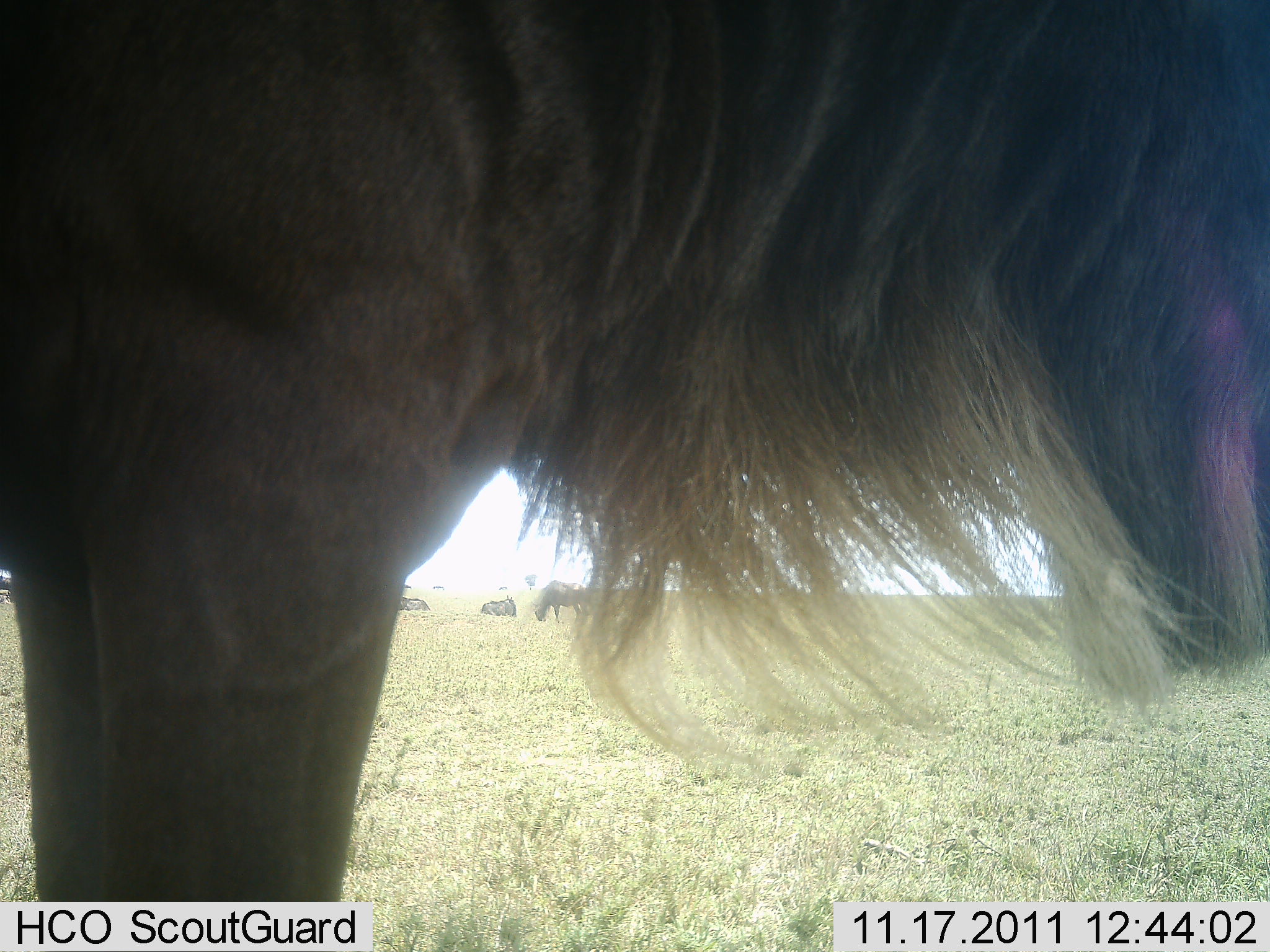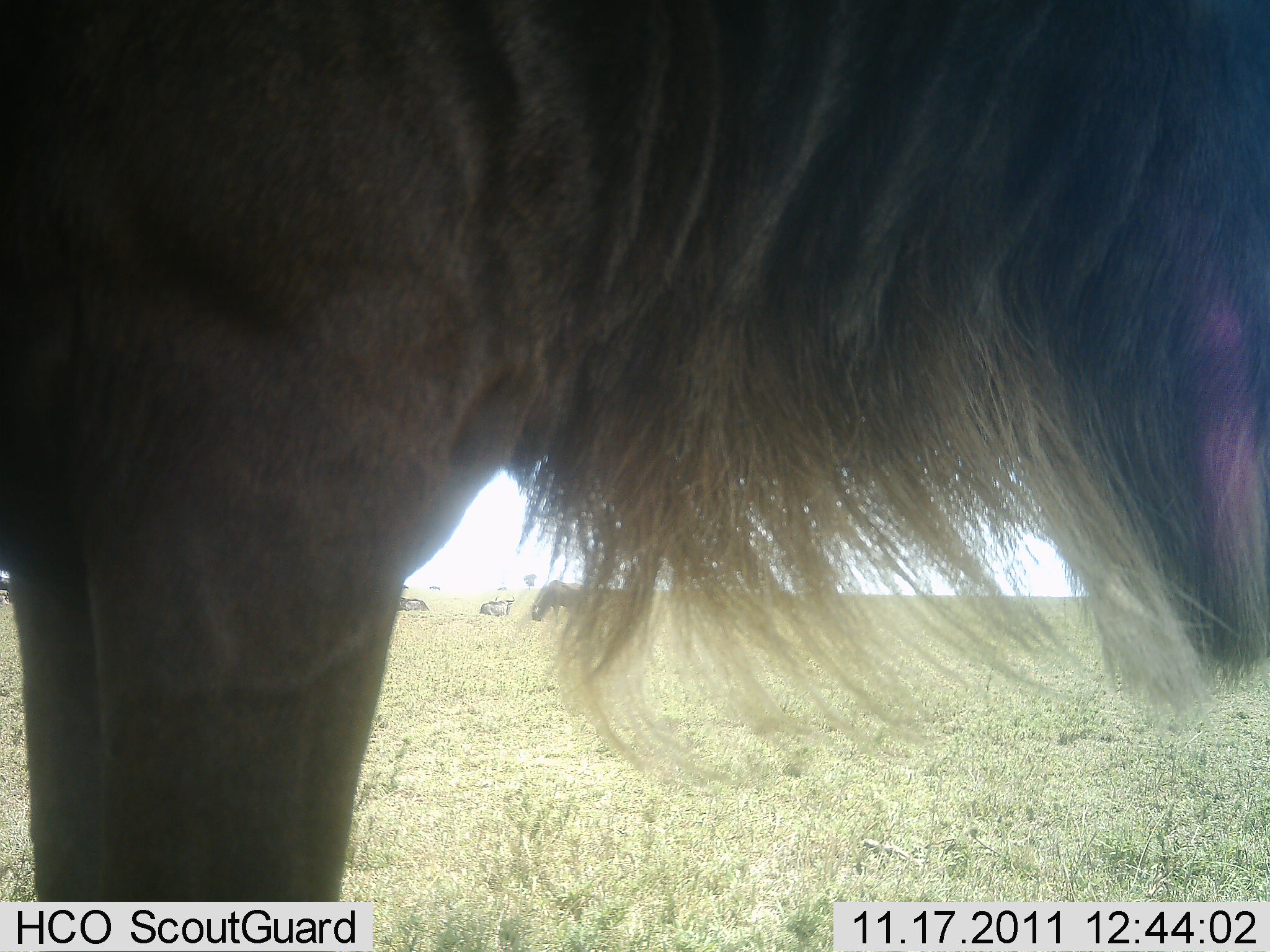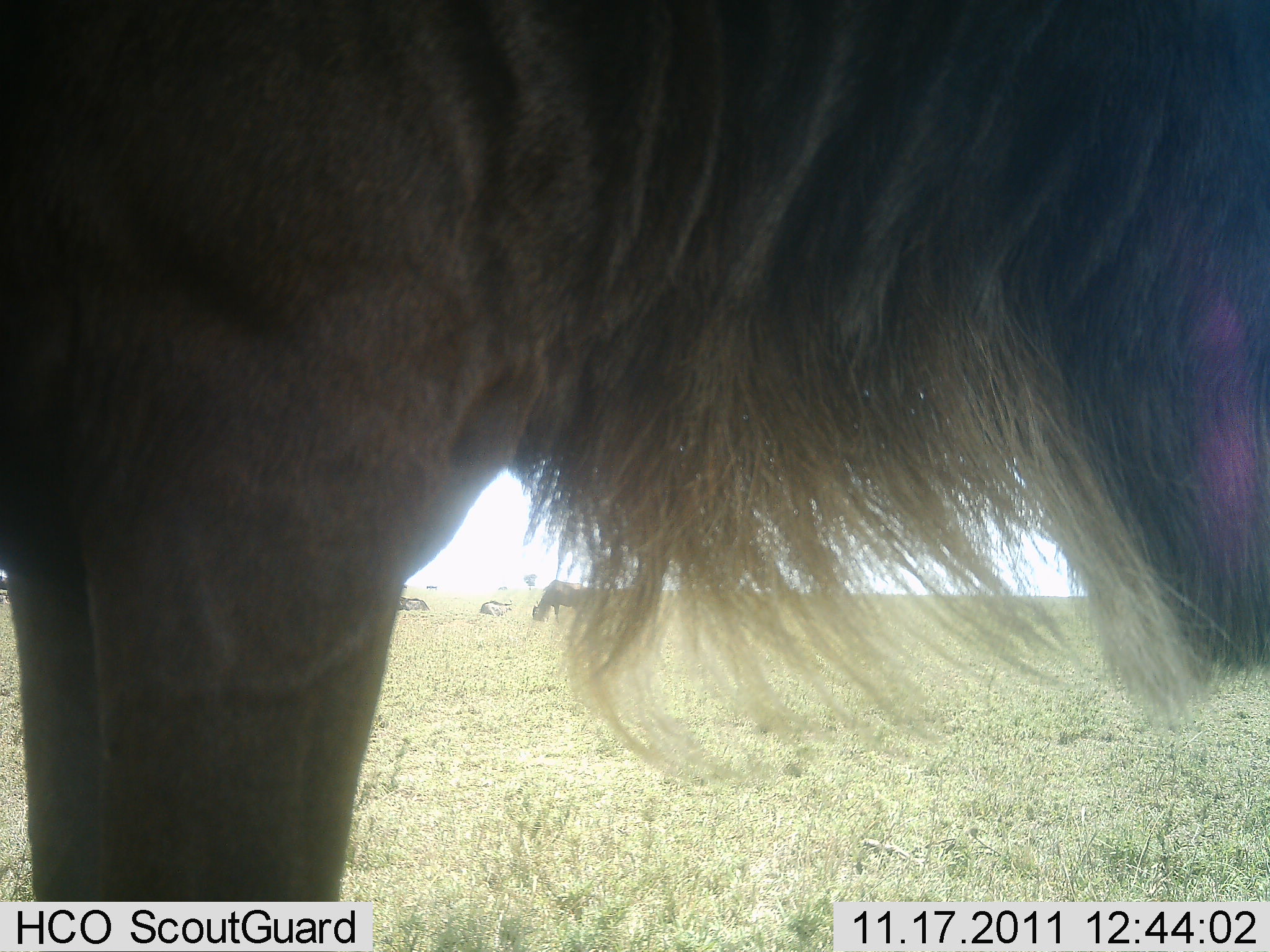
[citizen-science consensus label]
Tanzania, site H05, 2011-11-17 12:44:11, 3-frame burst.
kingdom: Animalia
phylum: Chordata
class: Mammalia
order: Artiodactyla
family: Bovidae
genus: Connochaetes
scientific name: Connochaetes taurinus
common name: blue wildebeest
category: wildebeest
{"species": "wildebeest (blue wildebeest) (Connochaetes taurinus)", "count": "4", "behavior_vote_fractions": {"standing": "100%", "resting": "42%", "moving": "0%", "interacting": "0%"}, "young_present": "0%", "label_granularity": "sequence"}